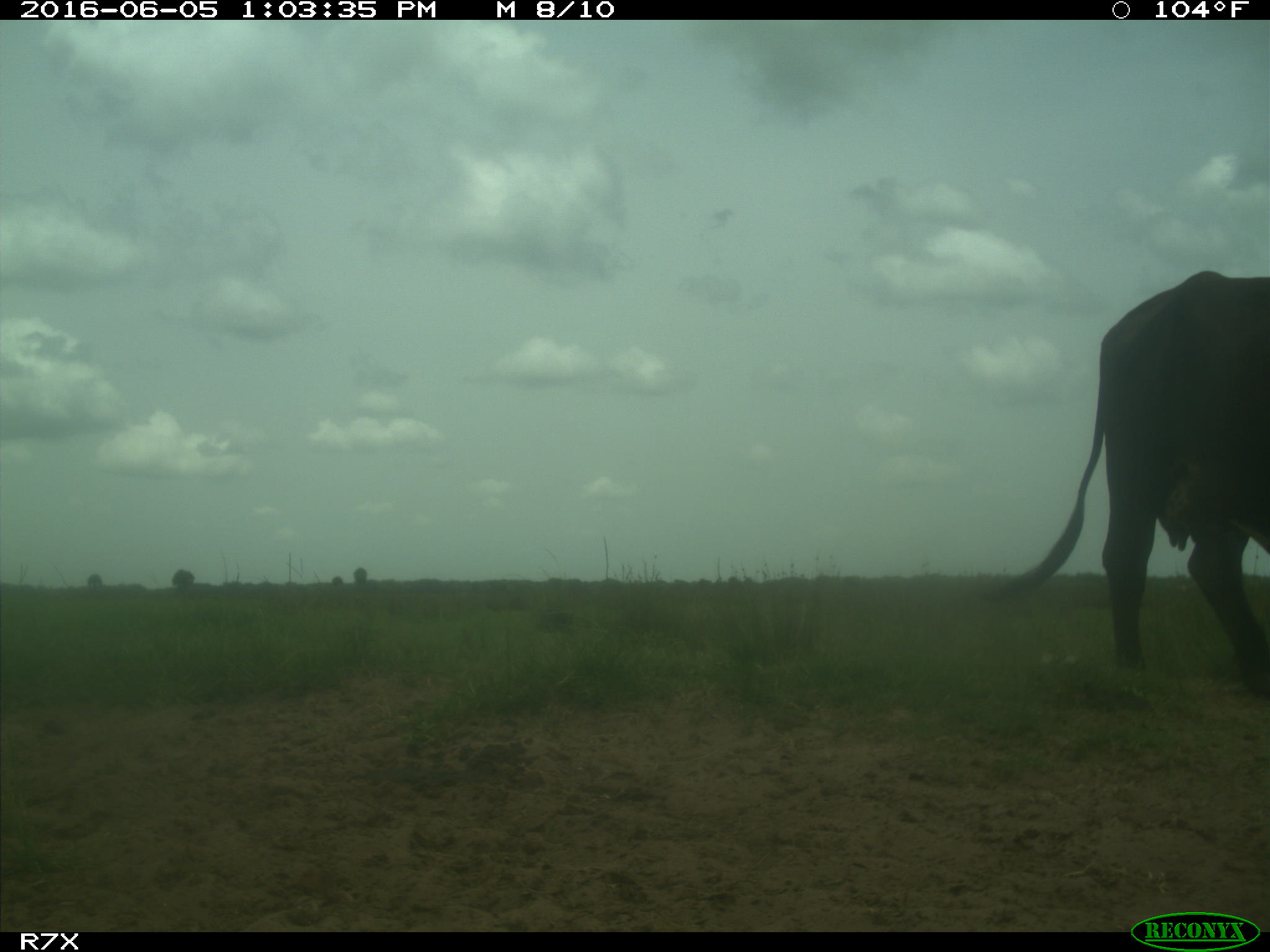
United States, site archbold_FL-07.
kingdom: Animalia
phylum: Chordata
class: Mammalia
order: Artiodactyla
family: Bovidae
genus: Bos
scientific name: Bos taurus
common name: domestic cow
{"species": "Bos taurus (domestic cow)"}